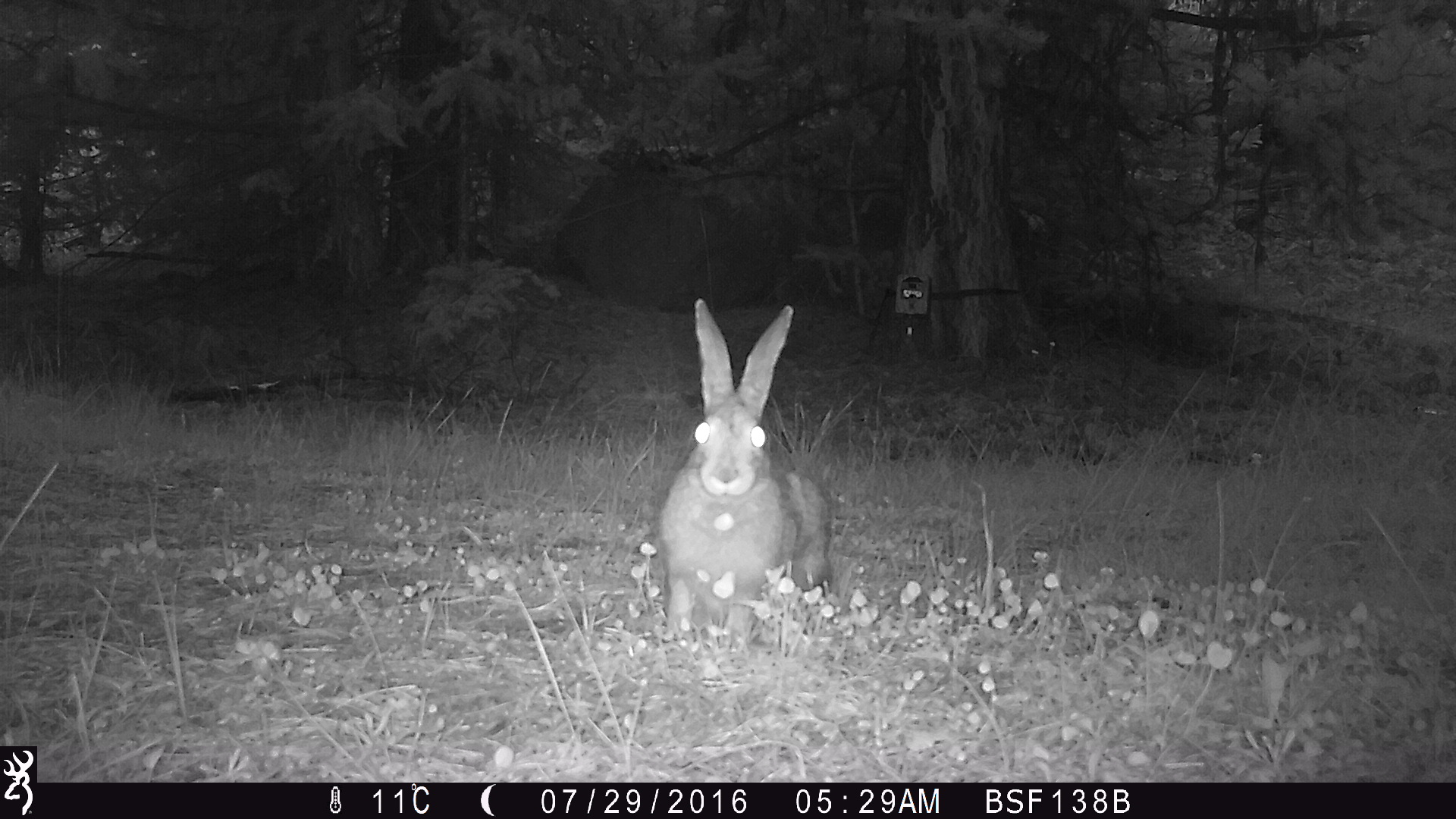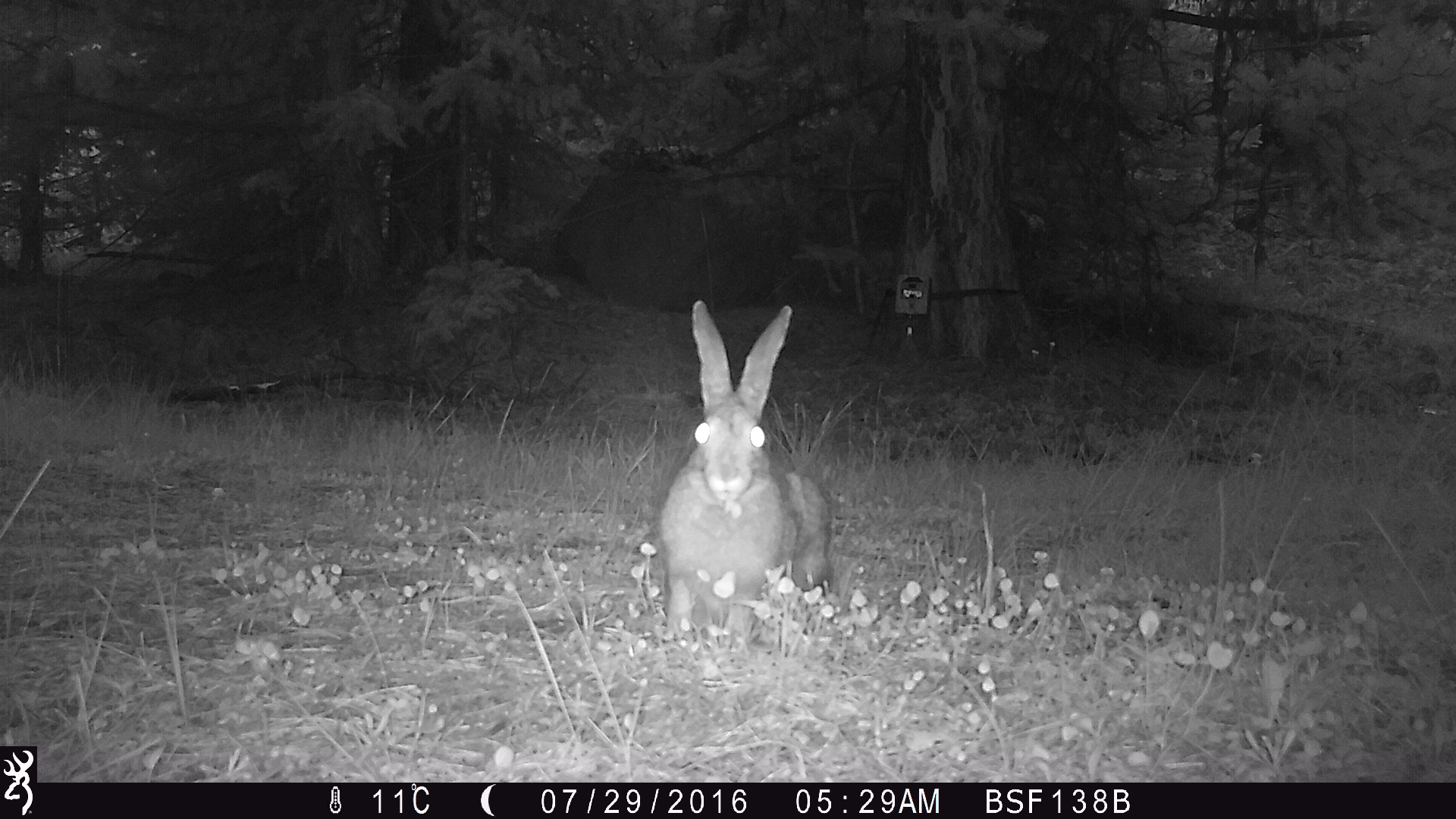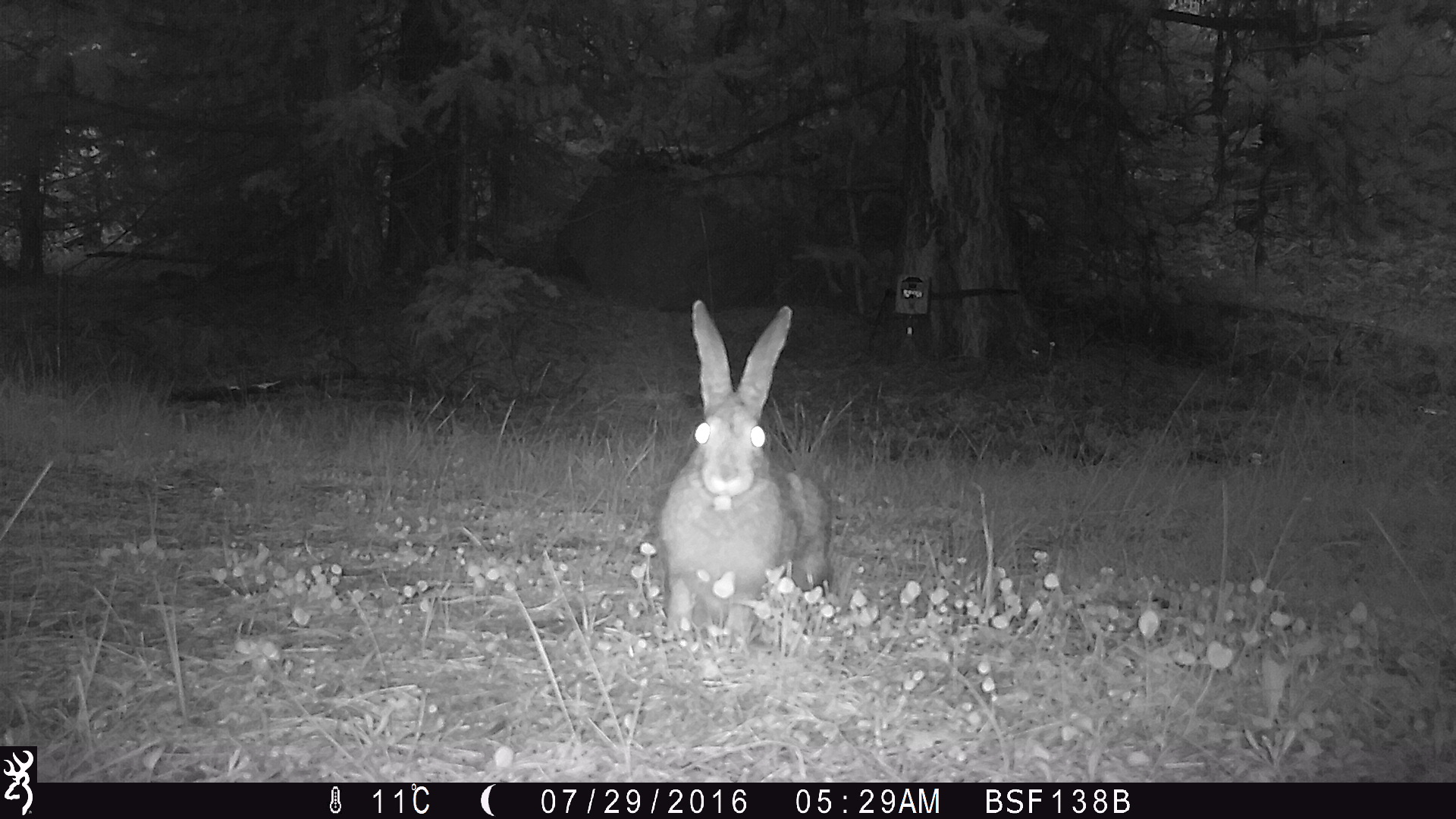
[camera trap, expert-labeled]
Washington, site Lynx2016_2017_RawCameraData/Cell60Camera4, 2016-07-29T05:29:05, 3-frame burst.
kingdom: Animalia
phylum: Chordata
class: Mammalia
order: Lagomorpha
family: Leporidae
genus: Lepus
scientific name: Lepus americanus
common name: snowshoe hare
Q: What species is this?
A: Lepus americanus (snowshoe hare).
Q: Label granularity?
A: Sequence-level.